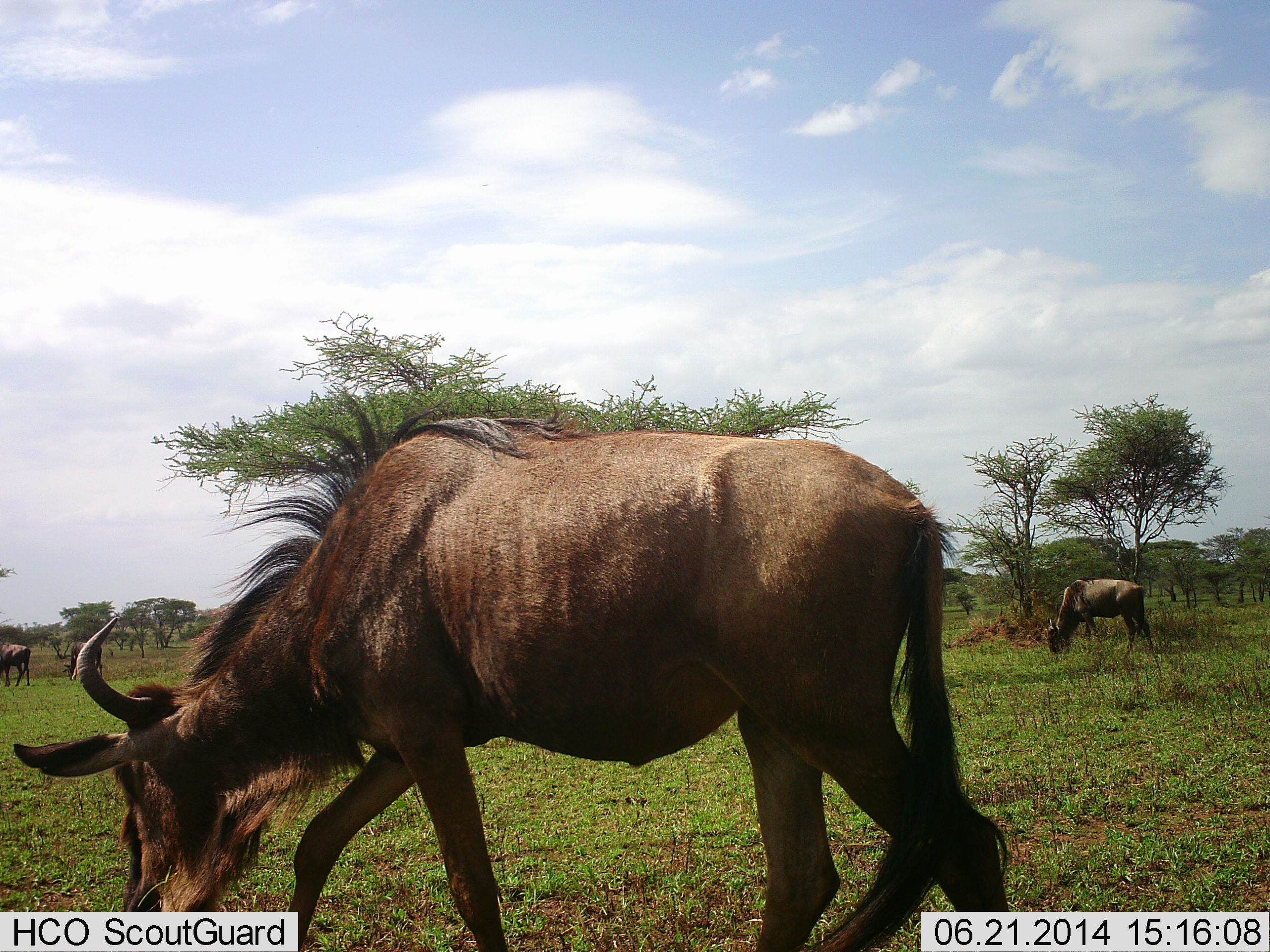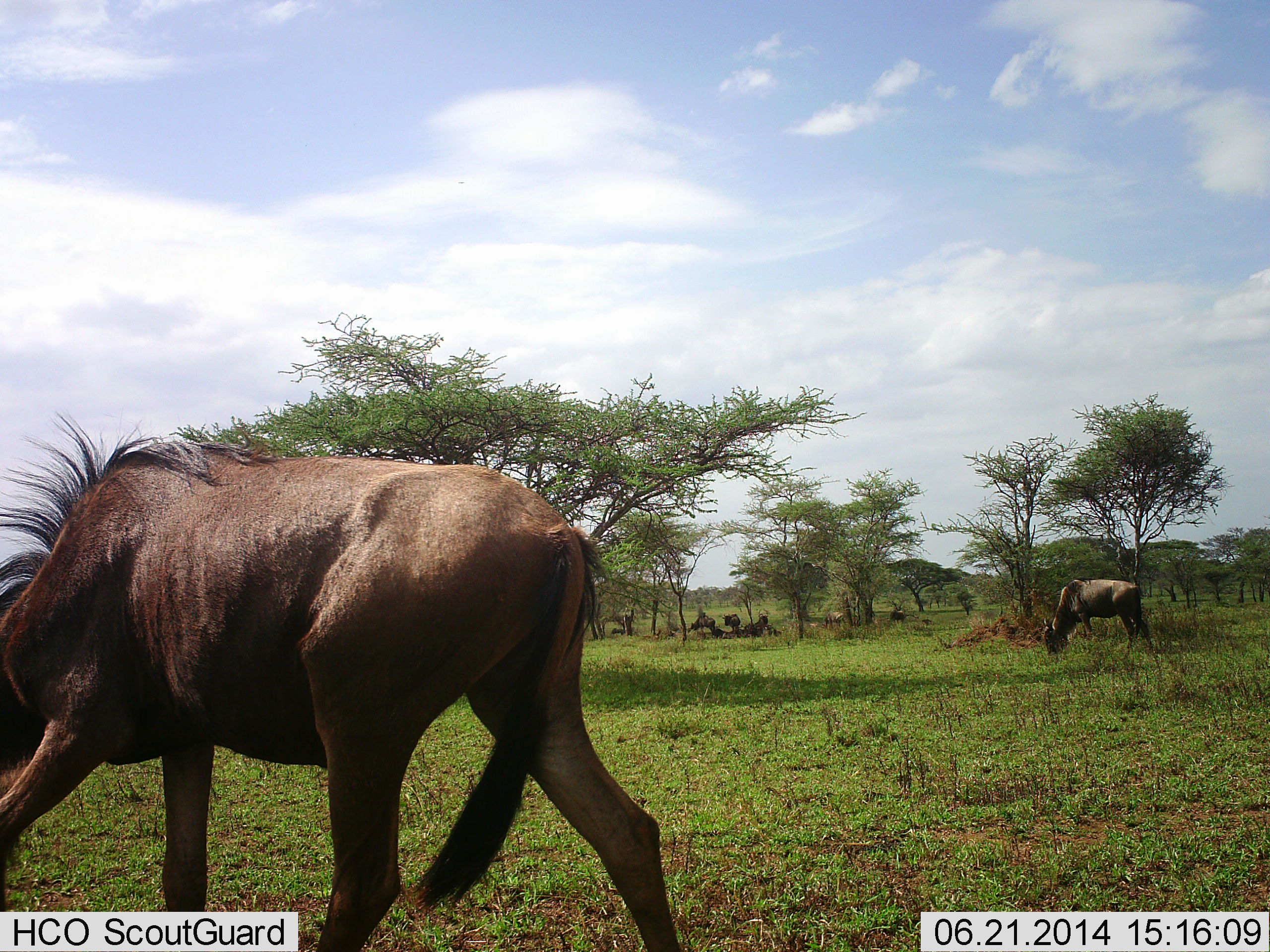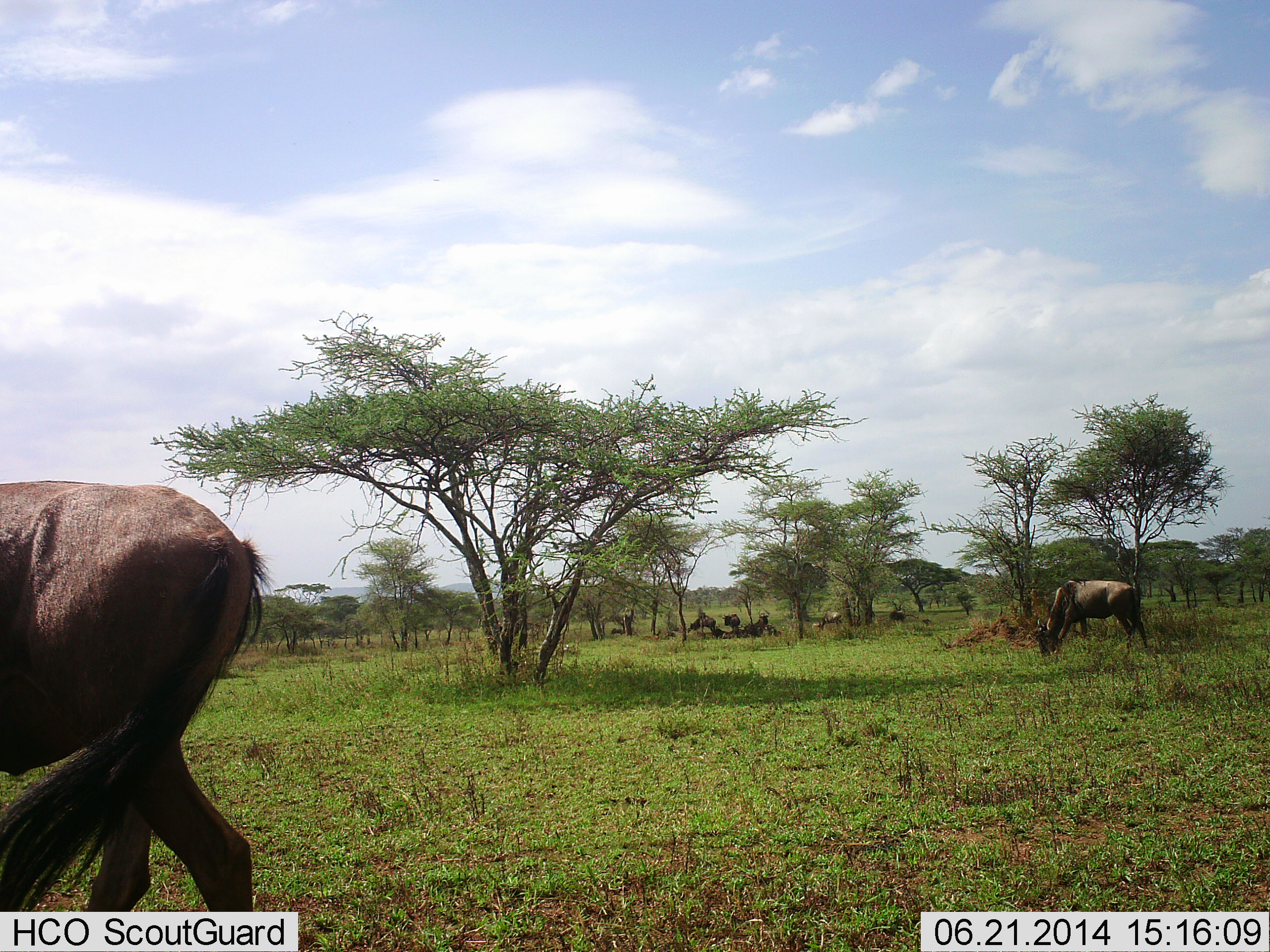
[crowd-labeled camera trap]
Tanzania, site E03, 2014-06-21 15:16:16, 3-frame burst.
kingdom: Animalia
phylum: Chordata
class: Mammalia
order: Artiodactyla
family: Bovidae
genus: Connochaetes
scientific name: Connochaetes taurinus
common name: blue wildebeest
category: wildebeest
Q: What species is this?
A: Wildebeest (blue wildebeest) (Connochaetes taurinus).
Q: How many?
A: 5.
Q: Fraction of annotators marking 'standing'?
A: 0%.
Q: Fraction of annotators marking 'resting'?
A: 30%.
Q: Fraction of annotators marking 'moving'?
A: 70%.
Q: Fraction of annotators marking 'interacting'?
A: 0%.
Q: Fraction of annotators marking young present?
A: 0%.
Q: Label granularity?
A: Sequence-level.